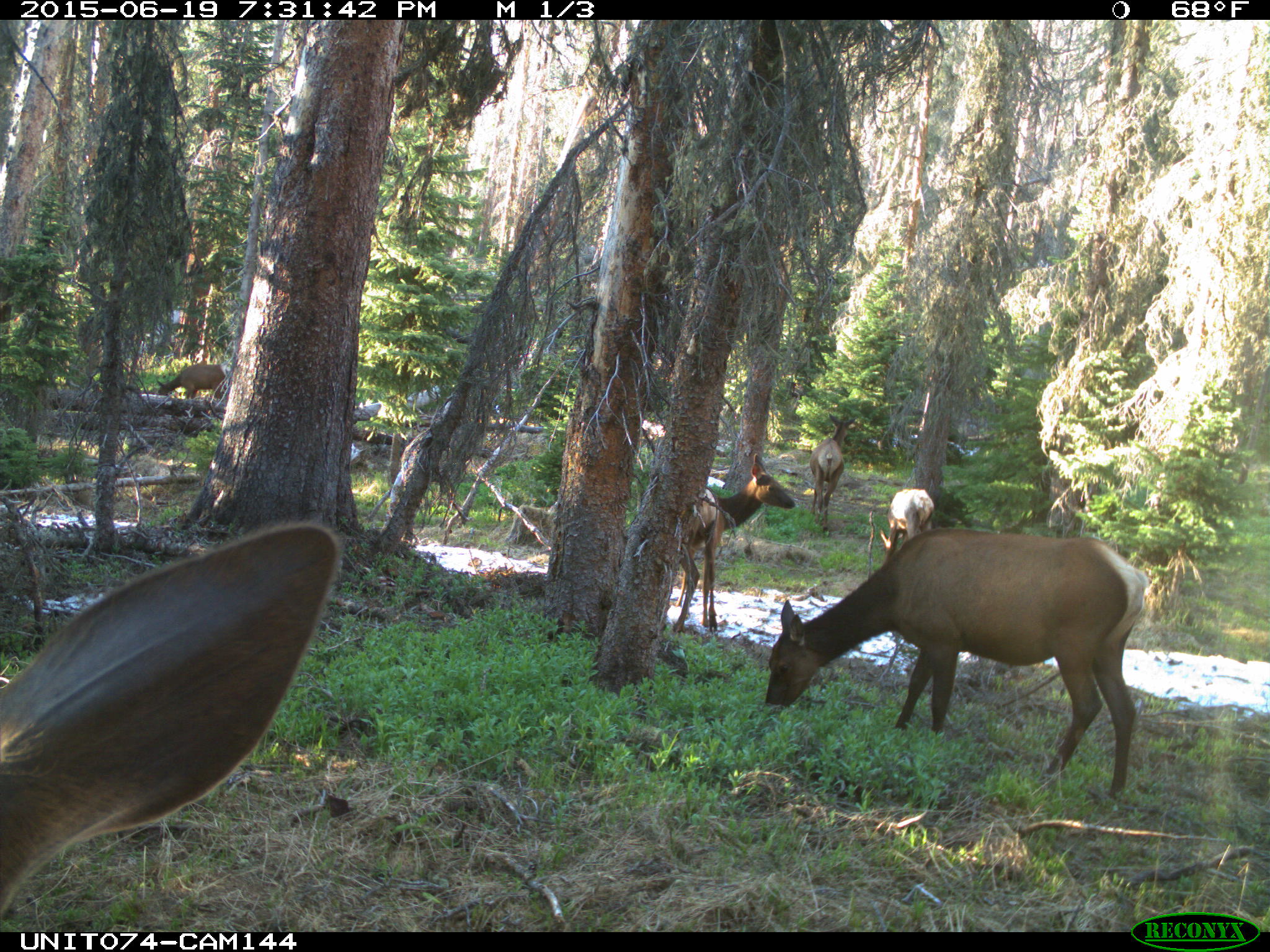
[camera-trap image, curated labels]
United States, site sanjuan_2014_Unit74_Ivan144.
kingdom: Animalia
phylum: Chordata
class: Mammalia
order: Artiodactyla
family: Cervidae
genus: Cervus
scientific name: Cervus elaphus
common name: red deer